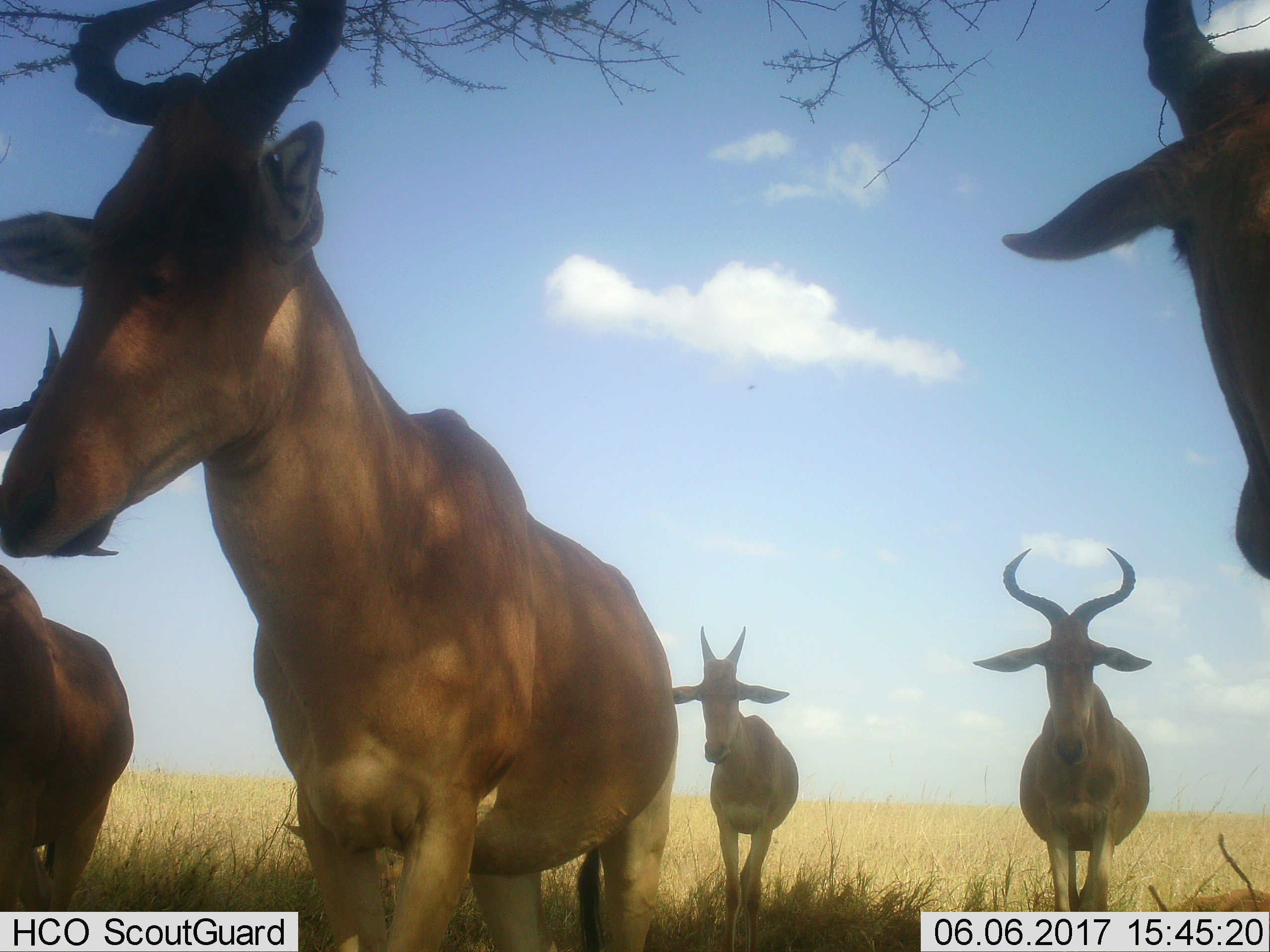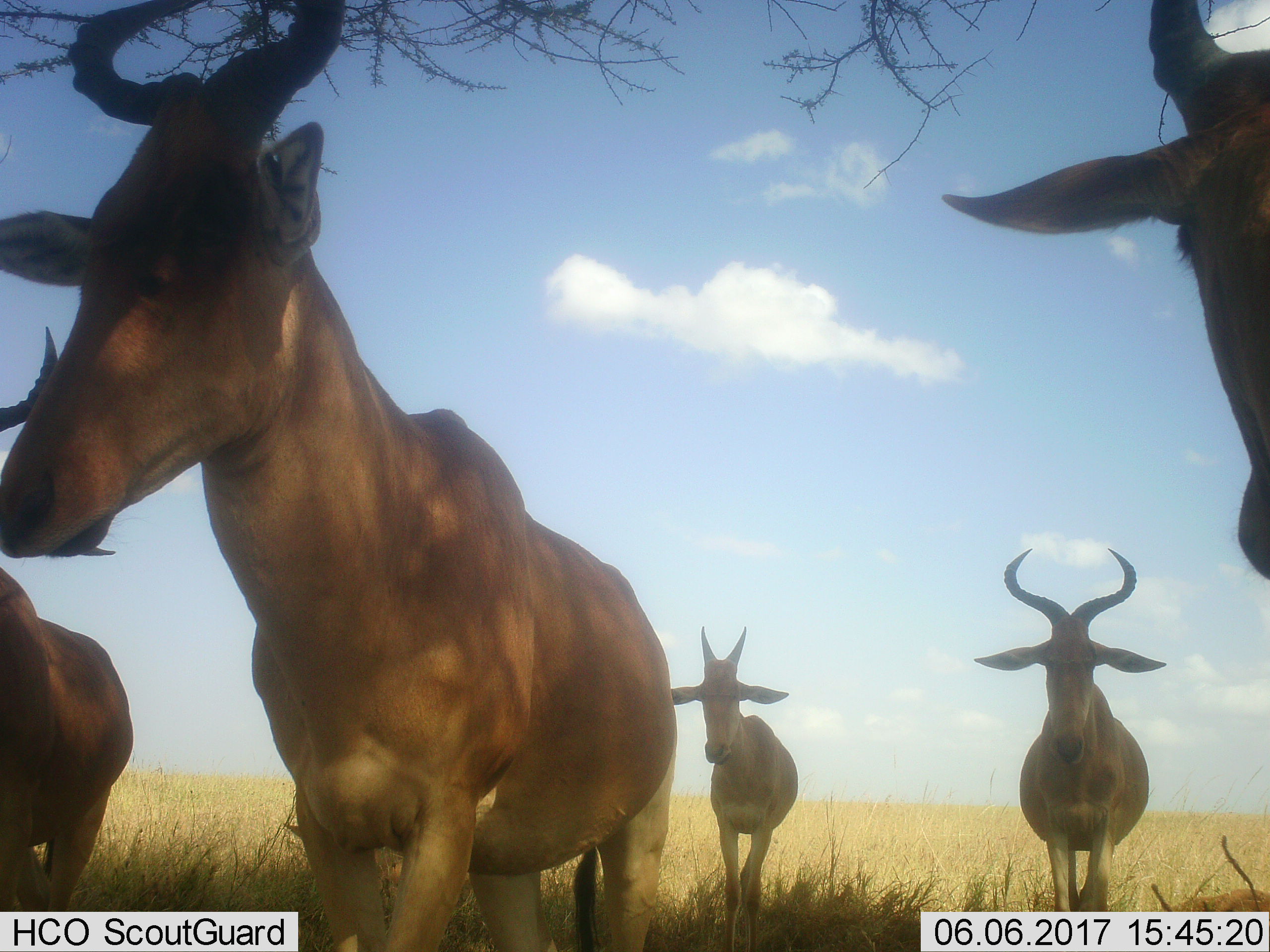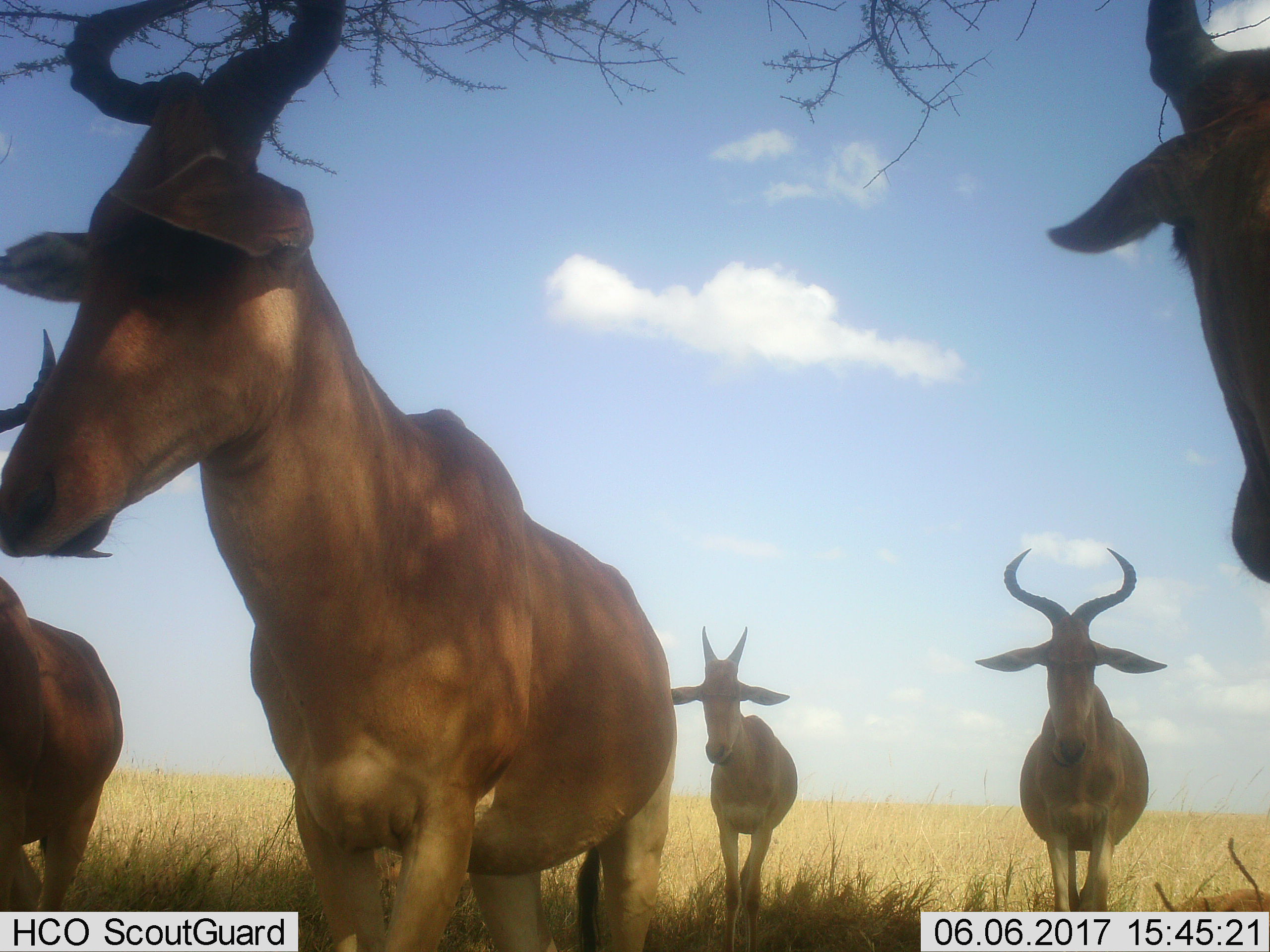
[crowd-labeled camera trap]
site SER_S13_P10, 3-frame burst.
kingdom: Animalia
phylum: Chordata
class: Mammalia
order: Artiodactyla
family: Bovidae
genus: Alcelaphus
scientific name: Alcelaphus buselaphus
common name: hartebeest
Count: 5.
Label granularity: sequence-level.